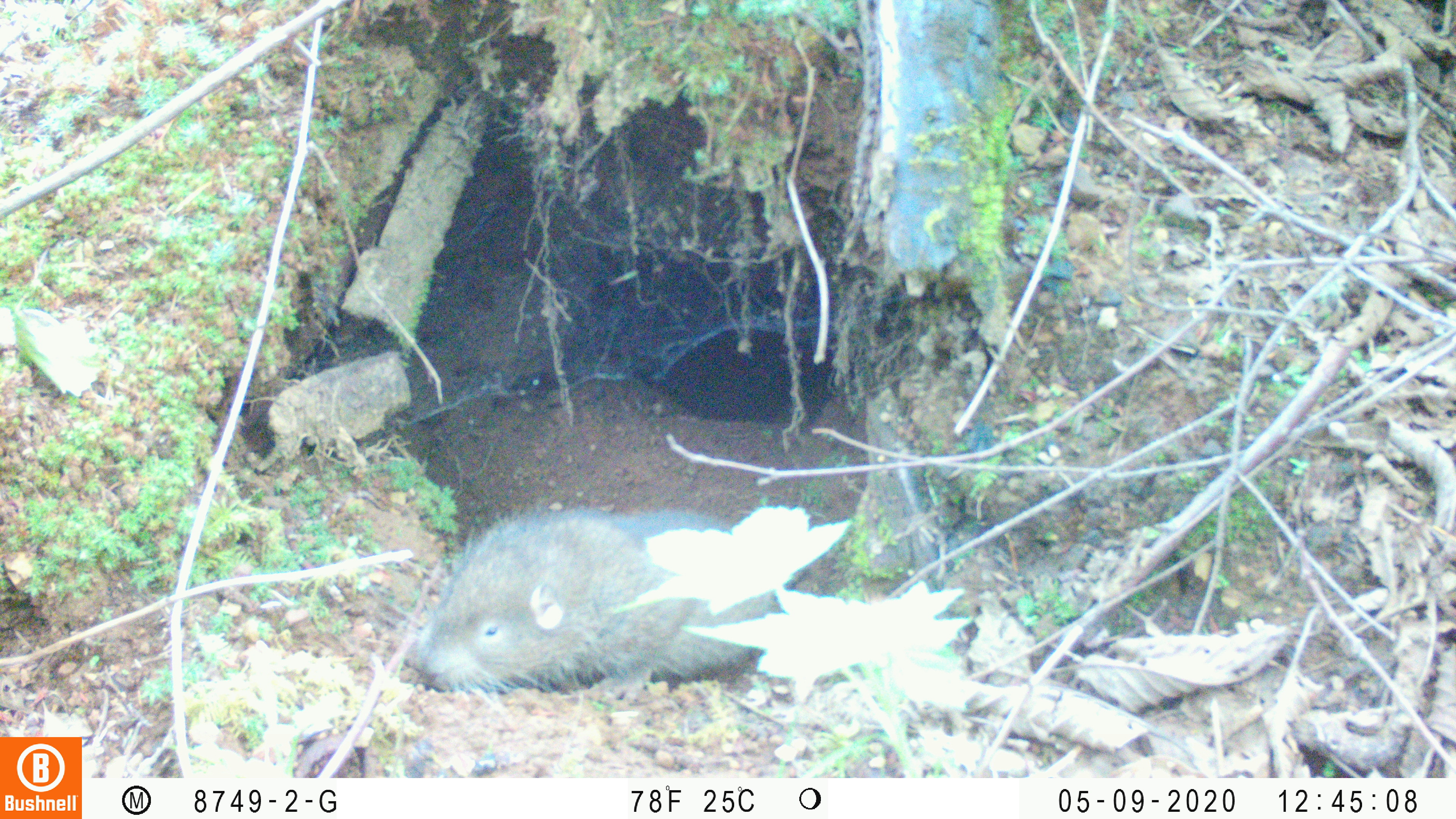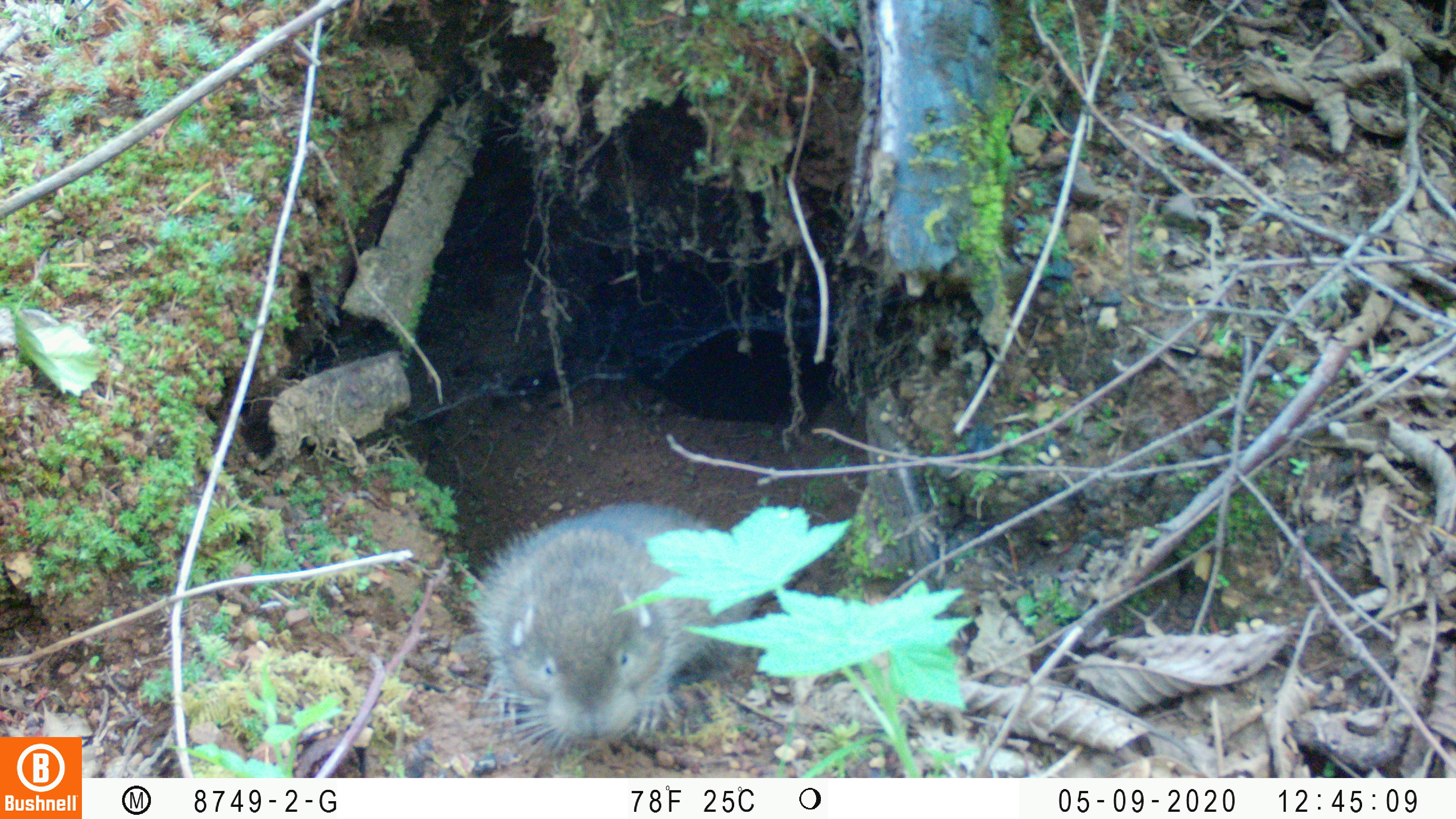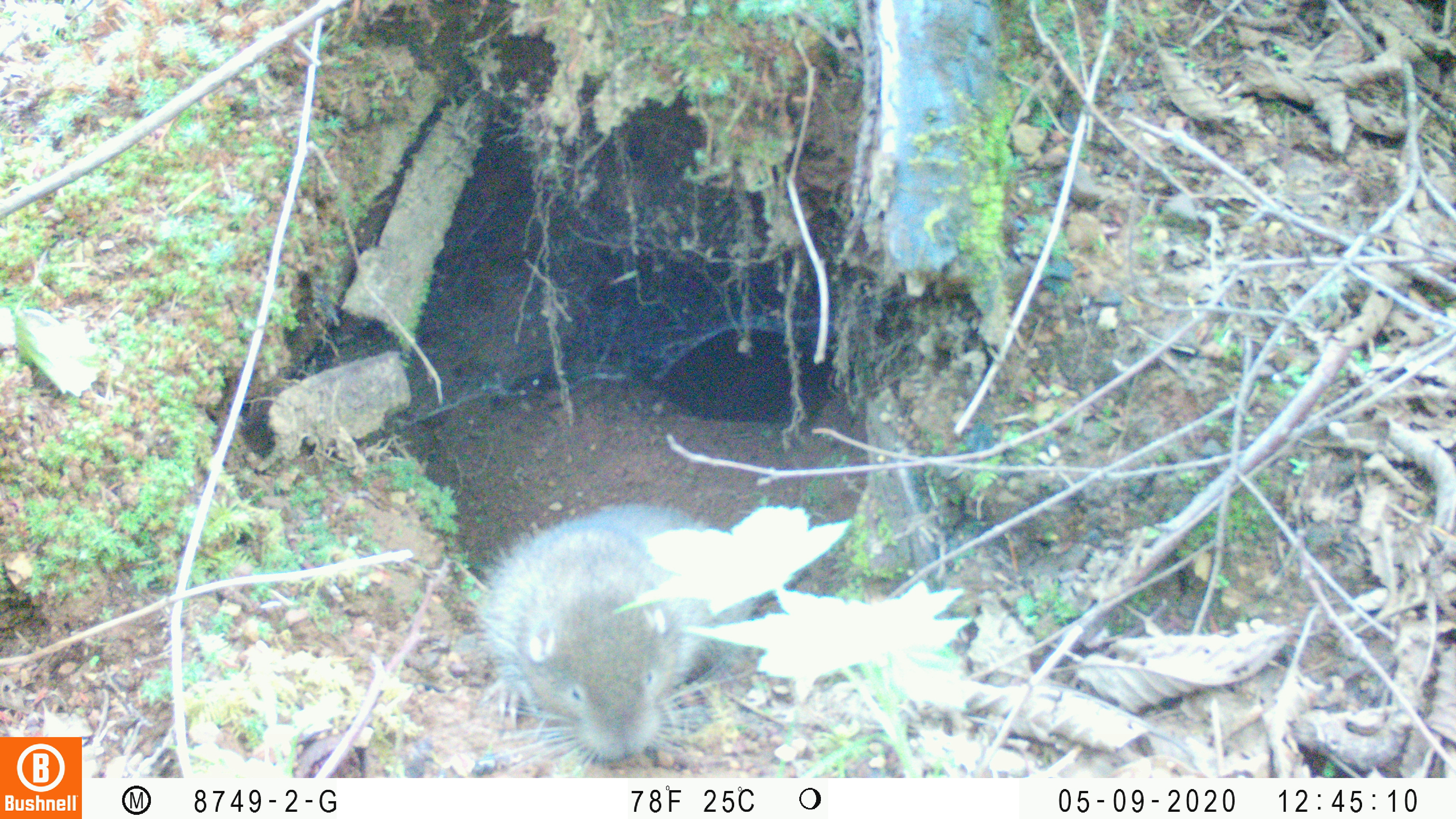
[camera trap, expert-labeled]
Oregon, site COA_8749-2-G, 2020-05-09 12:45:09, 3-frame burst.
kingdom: Animalia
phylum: Chordata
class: Mammalia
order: Rodentia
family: Aplodontiidae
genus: Aplodontia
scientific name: Aplodontia rufa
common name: mountain beaver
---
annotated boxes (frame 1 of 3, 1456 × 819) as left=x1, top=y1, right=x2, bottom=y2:
mountain beaver: left=368, top=488, right=766, bottom=710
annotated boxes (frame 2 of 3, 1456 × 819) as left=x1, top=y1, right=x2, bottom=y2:
mountain beaver: left=454, top=490, right=751, bottom=753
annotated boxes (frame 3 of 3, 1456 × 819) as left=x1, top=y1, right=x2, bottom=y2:
mountain beaver: left=461, top=501, right=763, bottom=770